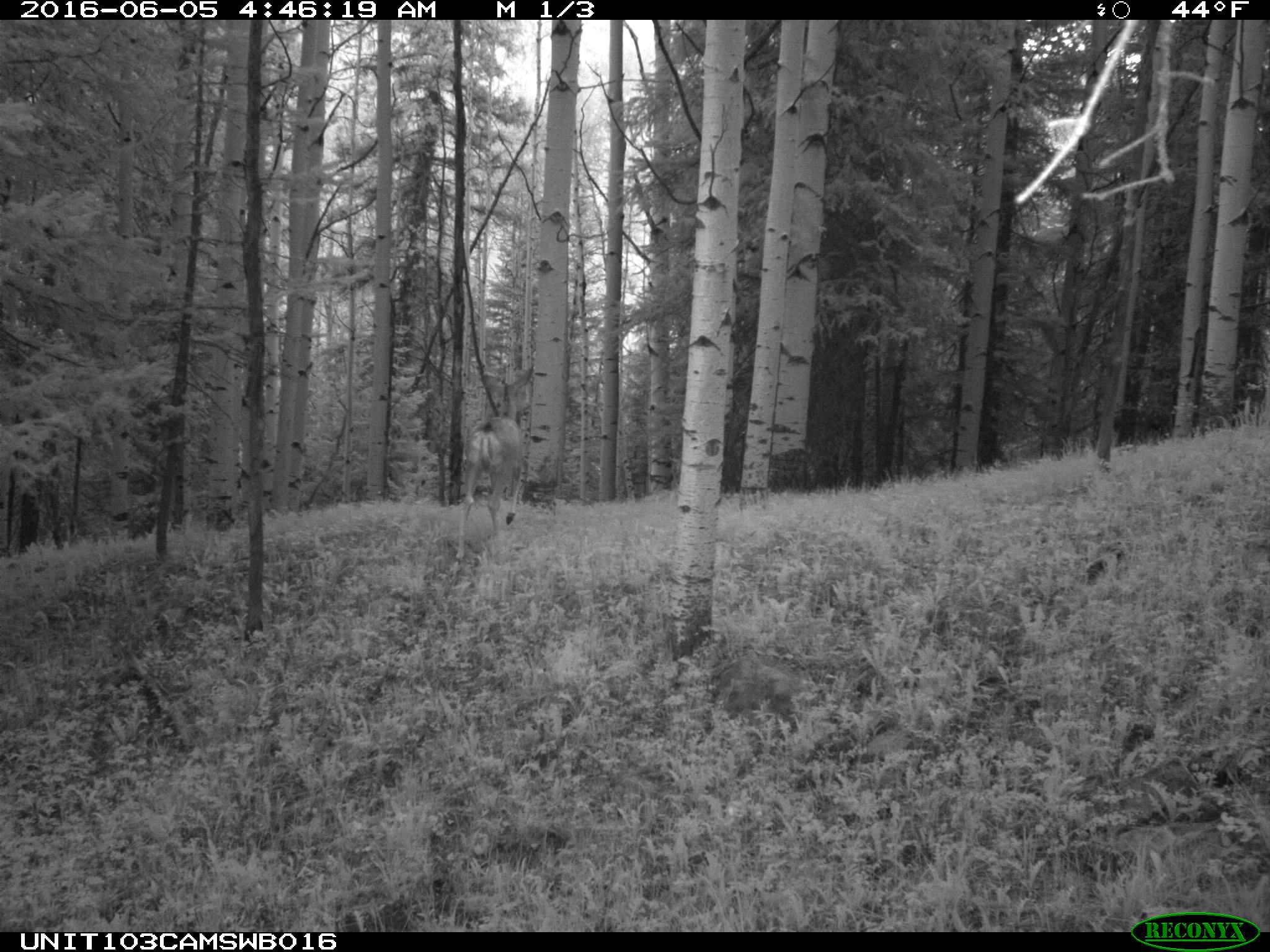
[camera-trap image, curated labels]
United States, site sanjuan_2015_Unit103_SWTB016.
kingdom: Animalia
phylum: Chordata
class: Mammalia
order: Artiodactyla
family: Cervidae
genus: Odocoileus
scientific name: Odocoileus hemionus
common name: mule deer